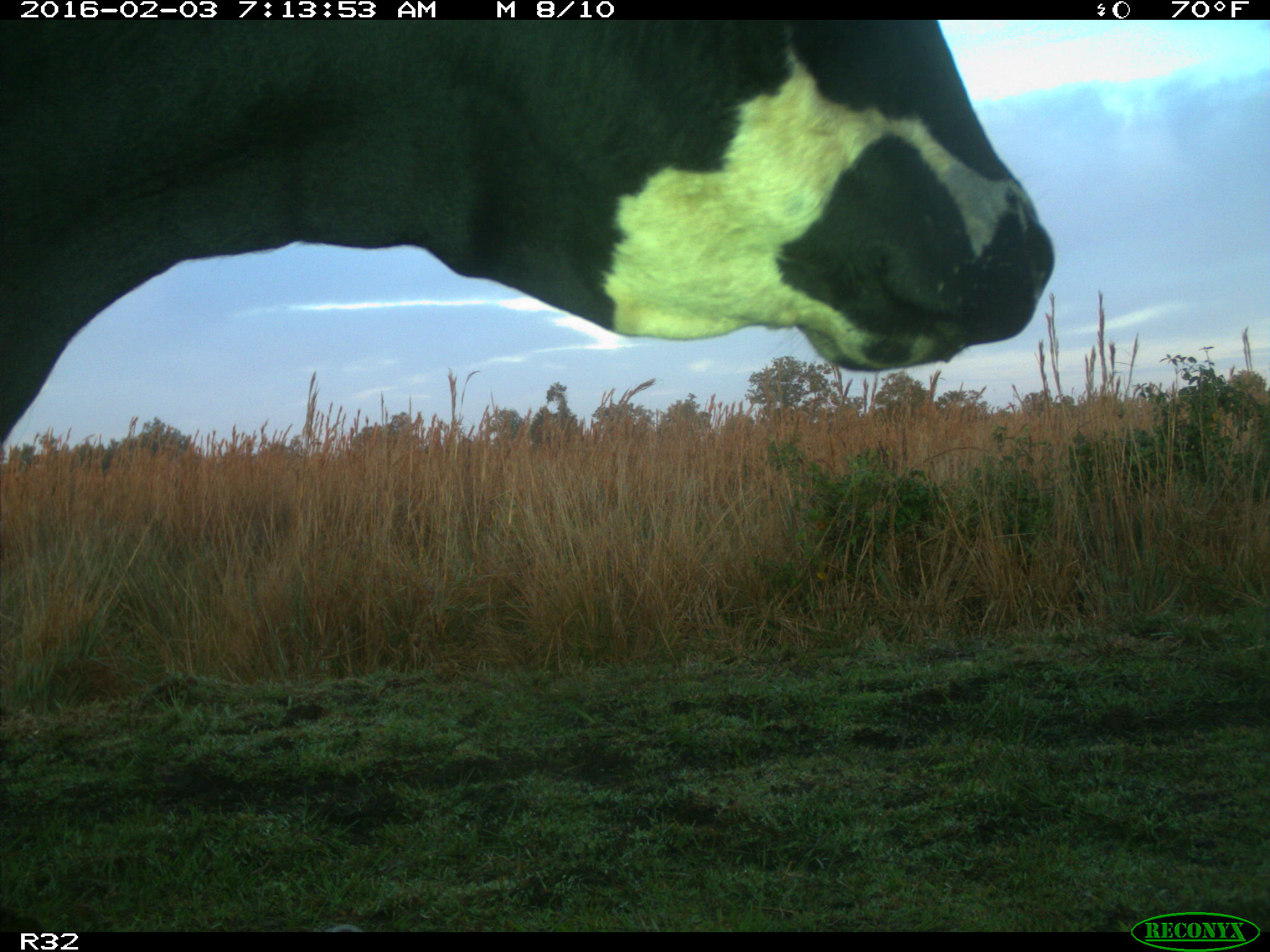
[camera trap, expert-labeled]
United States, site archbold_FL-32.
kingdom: Animalia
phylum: Chordata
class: Mammalia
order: Artiodactyla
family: Bovidae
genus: Bos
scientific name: Bos taurus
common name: domestic cow